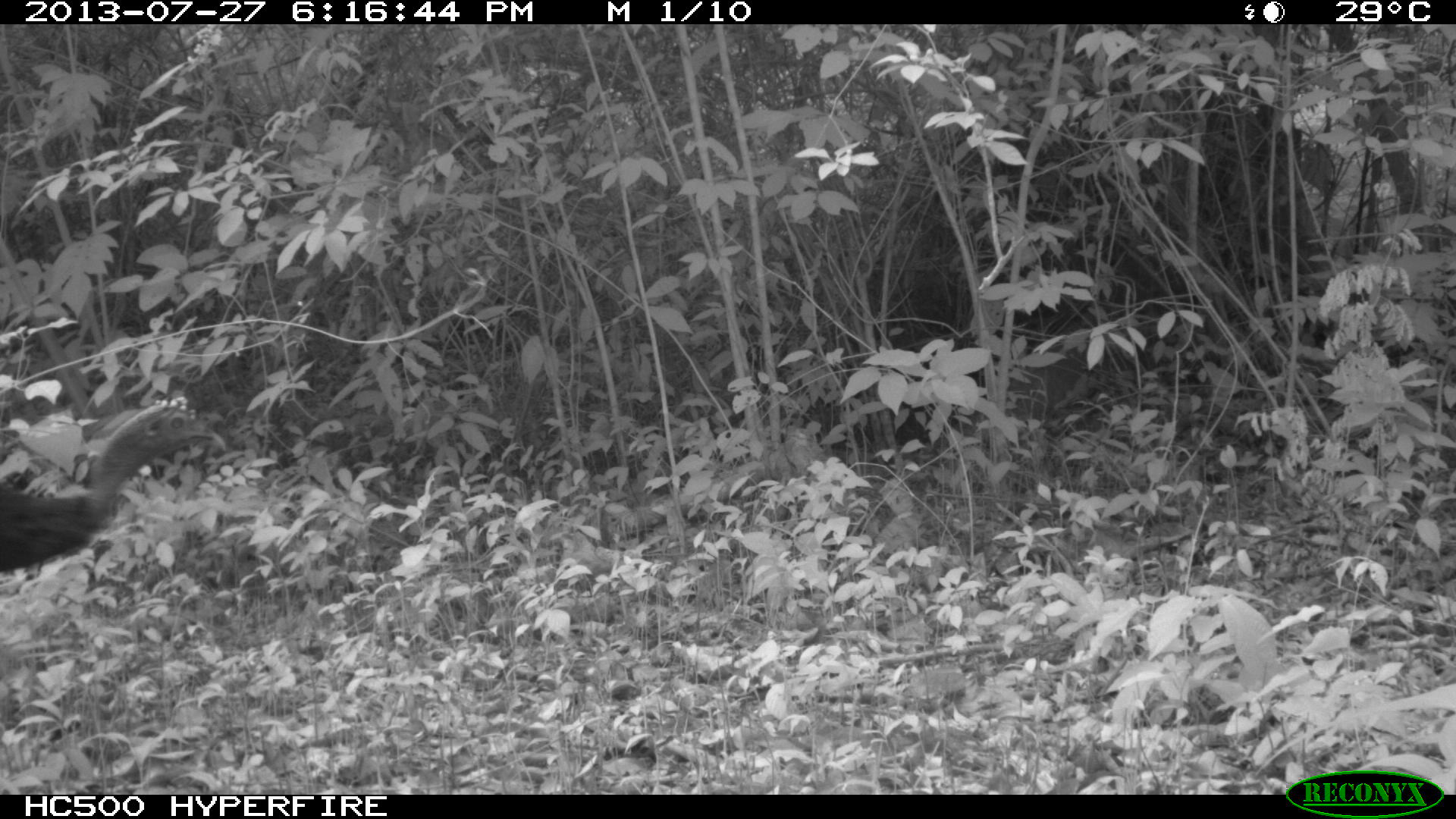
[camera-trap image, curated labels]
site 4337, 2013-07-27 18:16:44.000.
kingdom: Animalia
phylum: Chordata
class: Aves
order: Galliformes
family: Phasianidae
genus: Meleagris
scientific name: Meleagris ocellata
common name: ocellated turkey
Meleagris ocellata (ocellated turkey), count 1.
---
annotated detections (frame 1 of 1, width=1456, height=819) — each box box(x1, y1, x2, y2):
meleagris ocellata: box(0, 395, 227, 574)